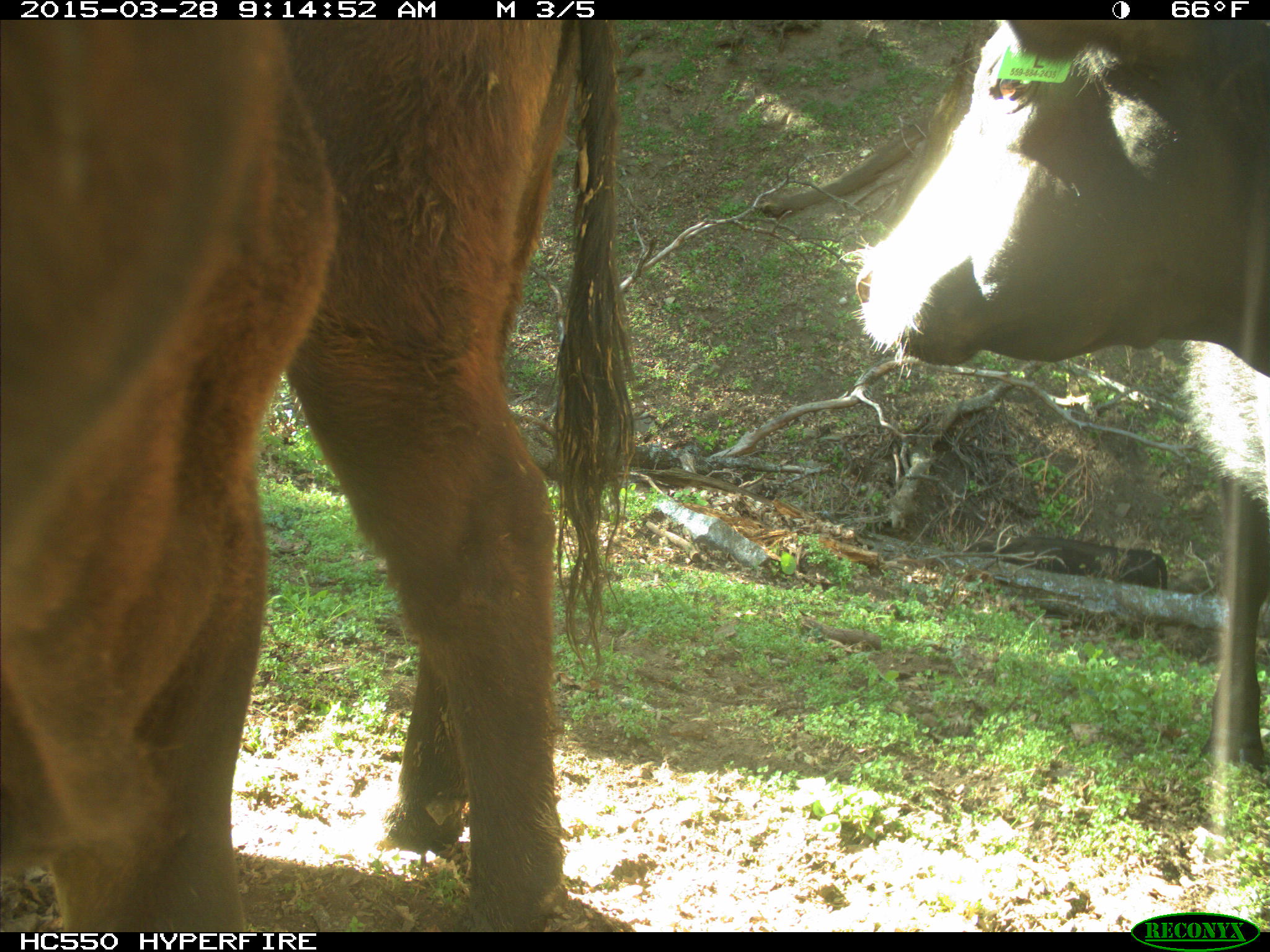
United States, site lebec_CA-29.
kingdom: Animalia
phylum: Chordata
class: Mammalia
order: Artiodactyla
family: Bovidae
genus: Bos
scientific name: Bos taurus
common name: domestic cow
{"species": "Bos taurus (domestic cow)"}